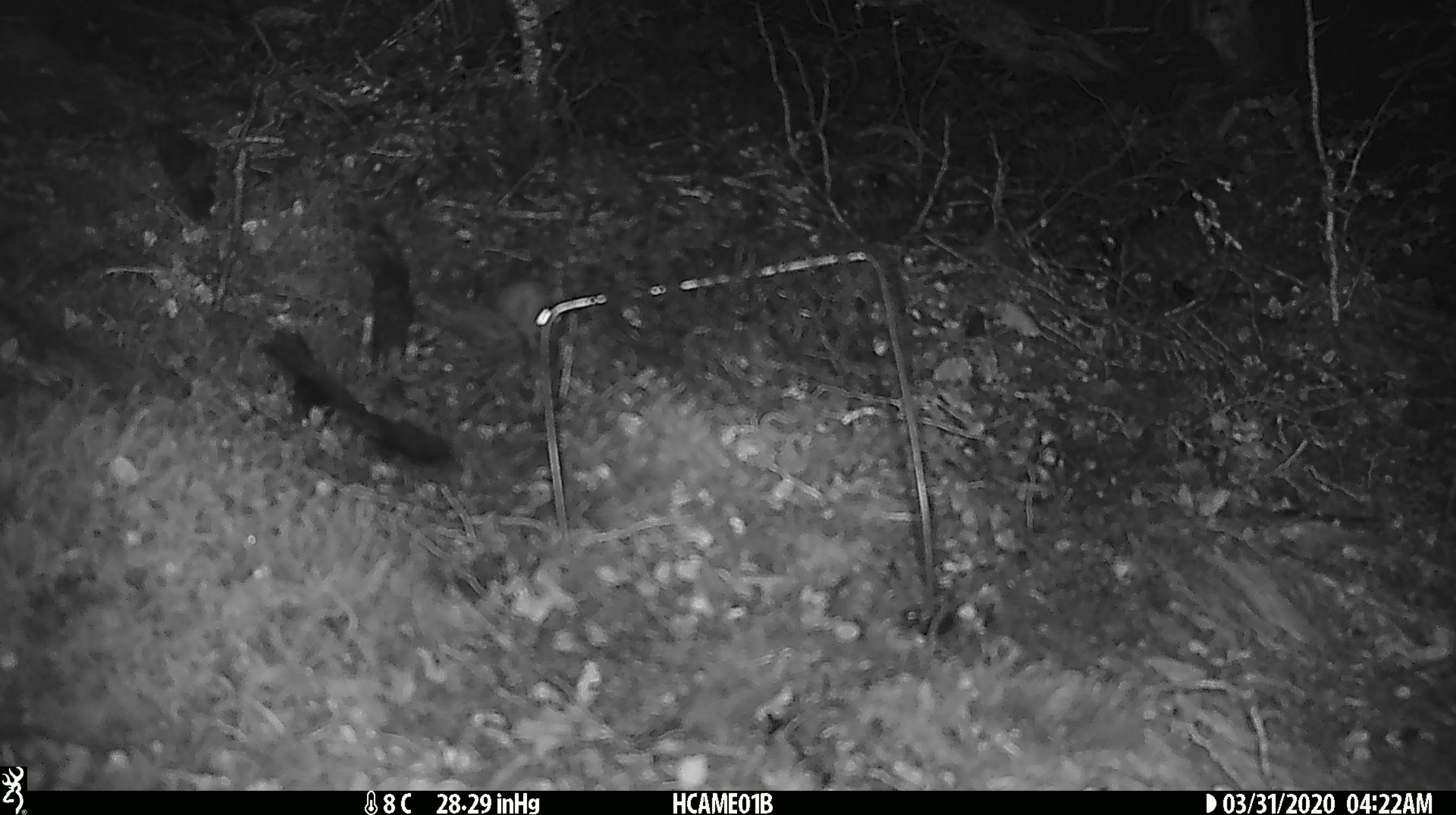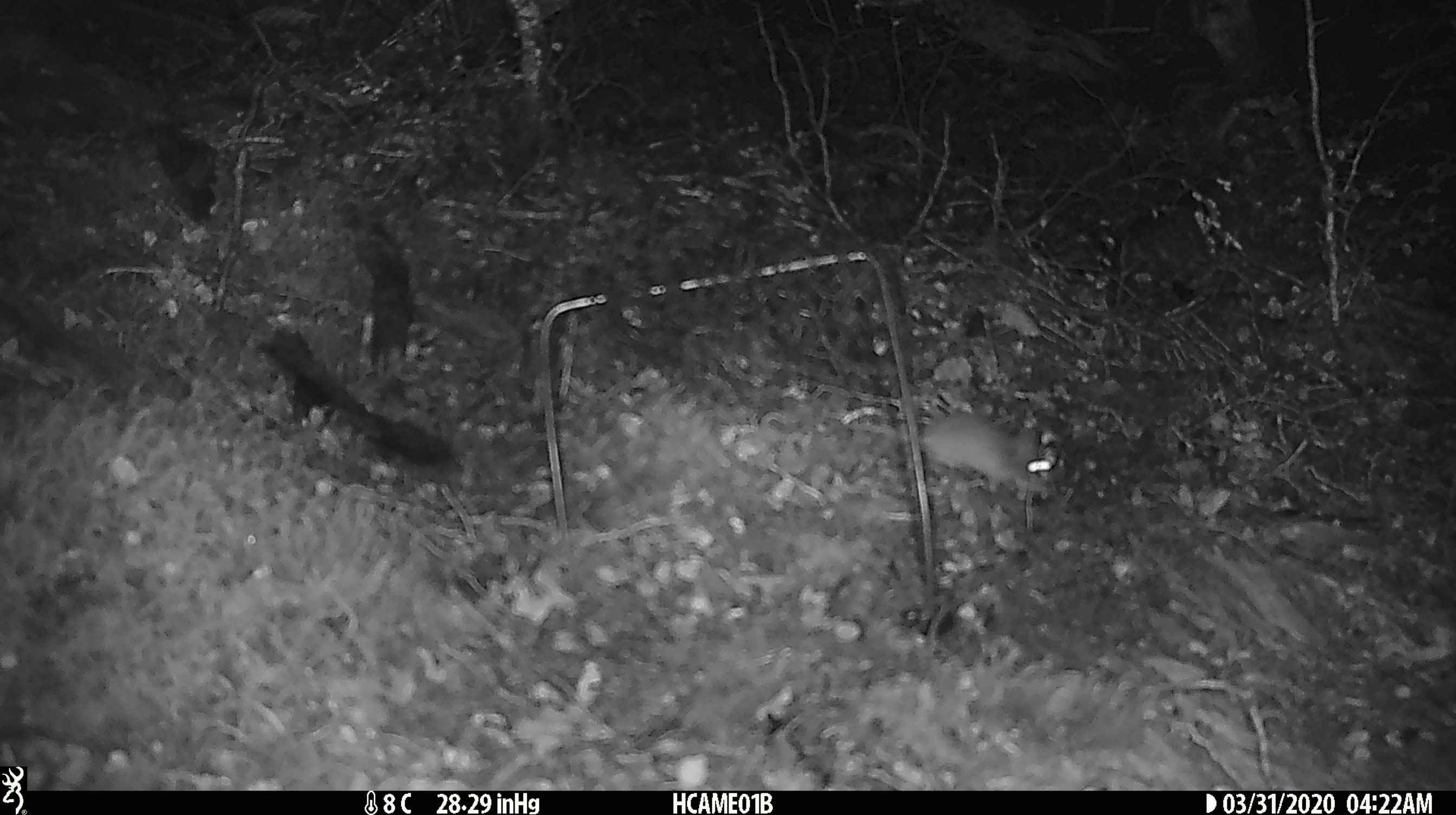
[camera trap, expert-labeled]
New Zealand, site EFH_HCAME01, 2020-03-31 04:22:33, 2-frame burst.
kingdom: Animalia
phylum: Chordata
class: Mammalia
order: Rodentia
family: Muridae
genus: Mus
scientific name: Mus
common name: mouse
Mouse (Mus).